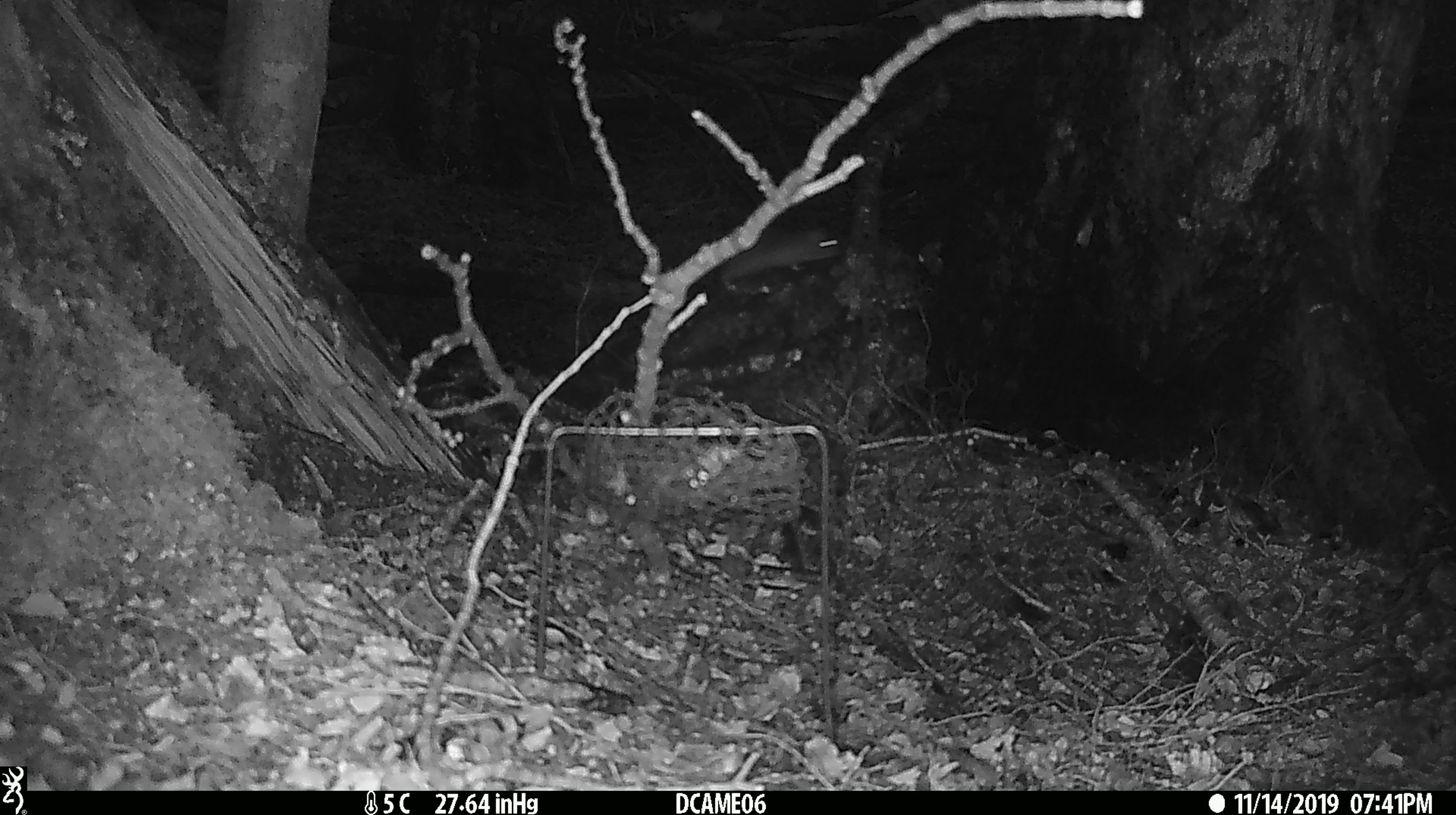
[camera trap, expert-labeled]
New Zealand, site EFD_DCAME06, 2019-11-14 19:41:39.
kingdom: Animalia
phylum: Chordata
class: Mammalia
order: Rodentia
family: Muridae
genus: Rattus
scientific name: Rattus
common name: rat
Rat (Rattus).